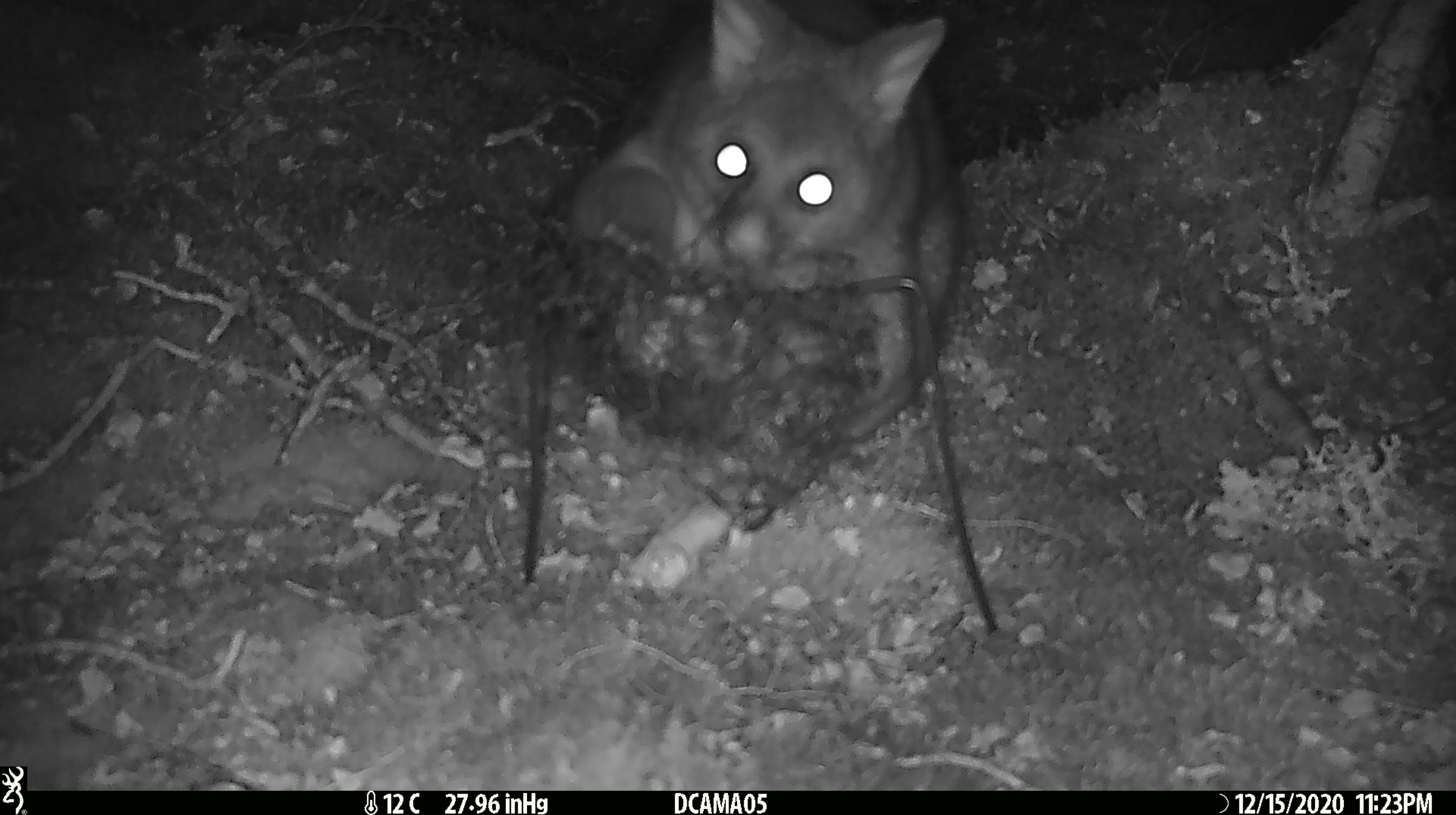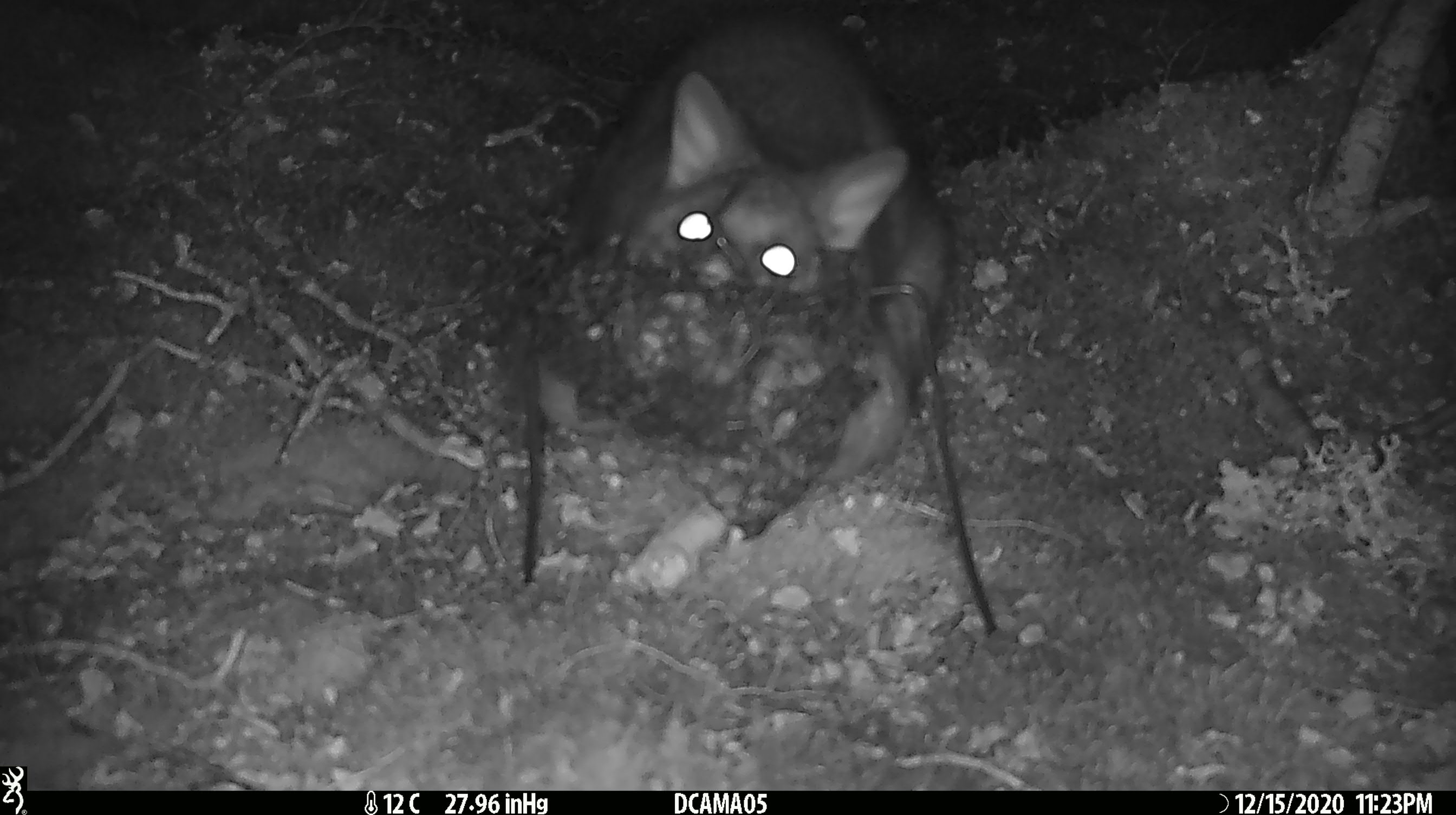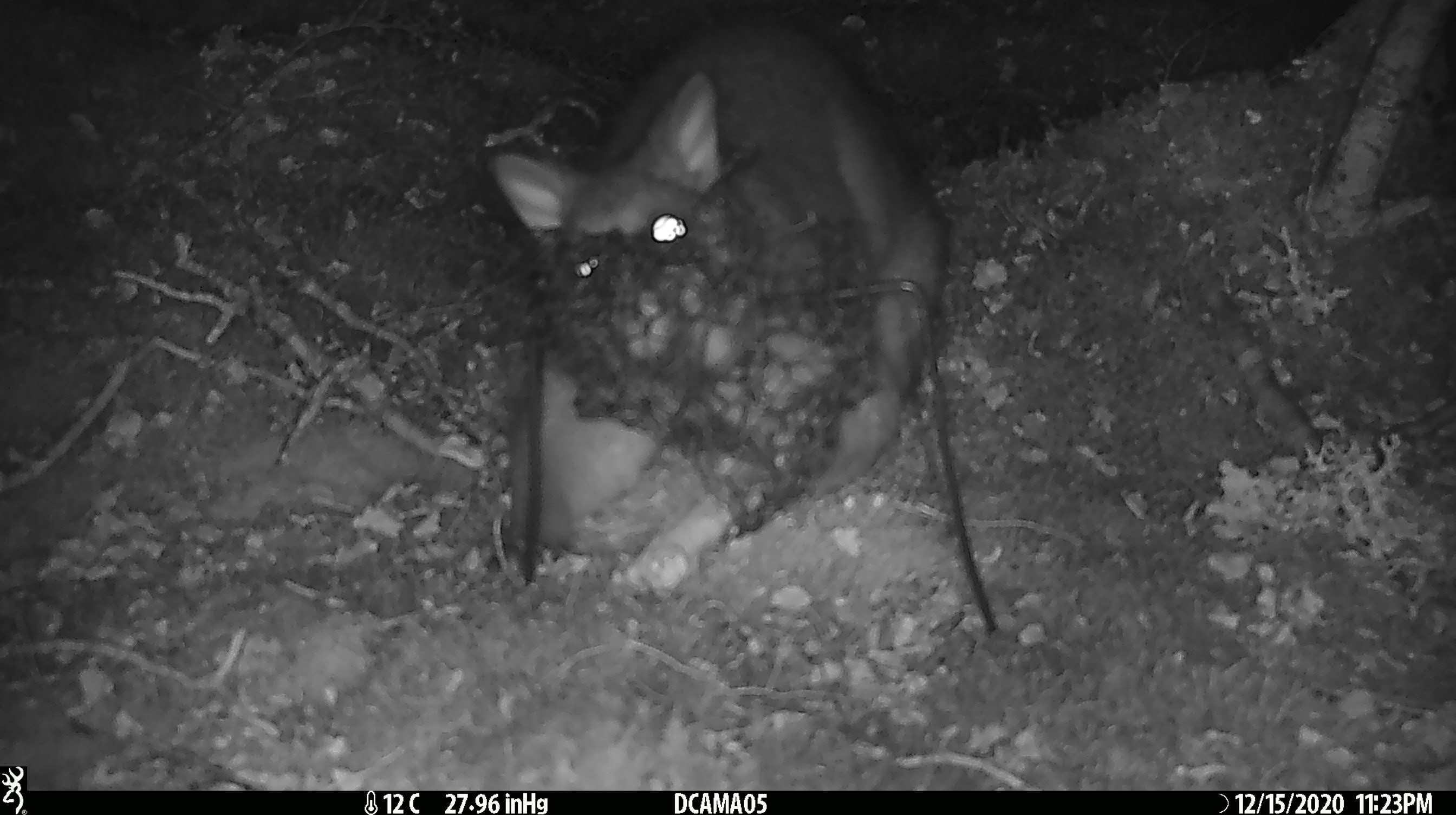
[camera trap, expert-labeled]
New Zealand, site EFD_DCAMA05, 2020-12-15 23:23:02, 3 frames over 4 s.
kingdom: Animalia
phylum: Chordata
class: Mammalia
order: Diprotodontia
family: Phalangeridae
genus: Trichosurus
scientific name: Trichosurus vulpecula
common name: common brushtail possum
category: possum